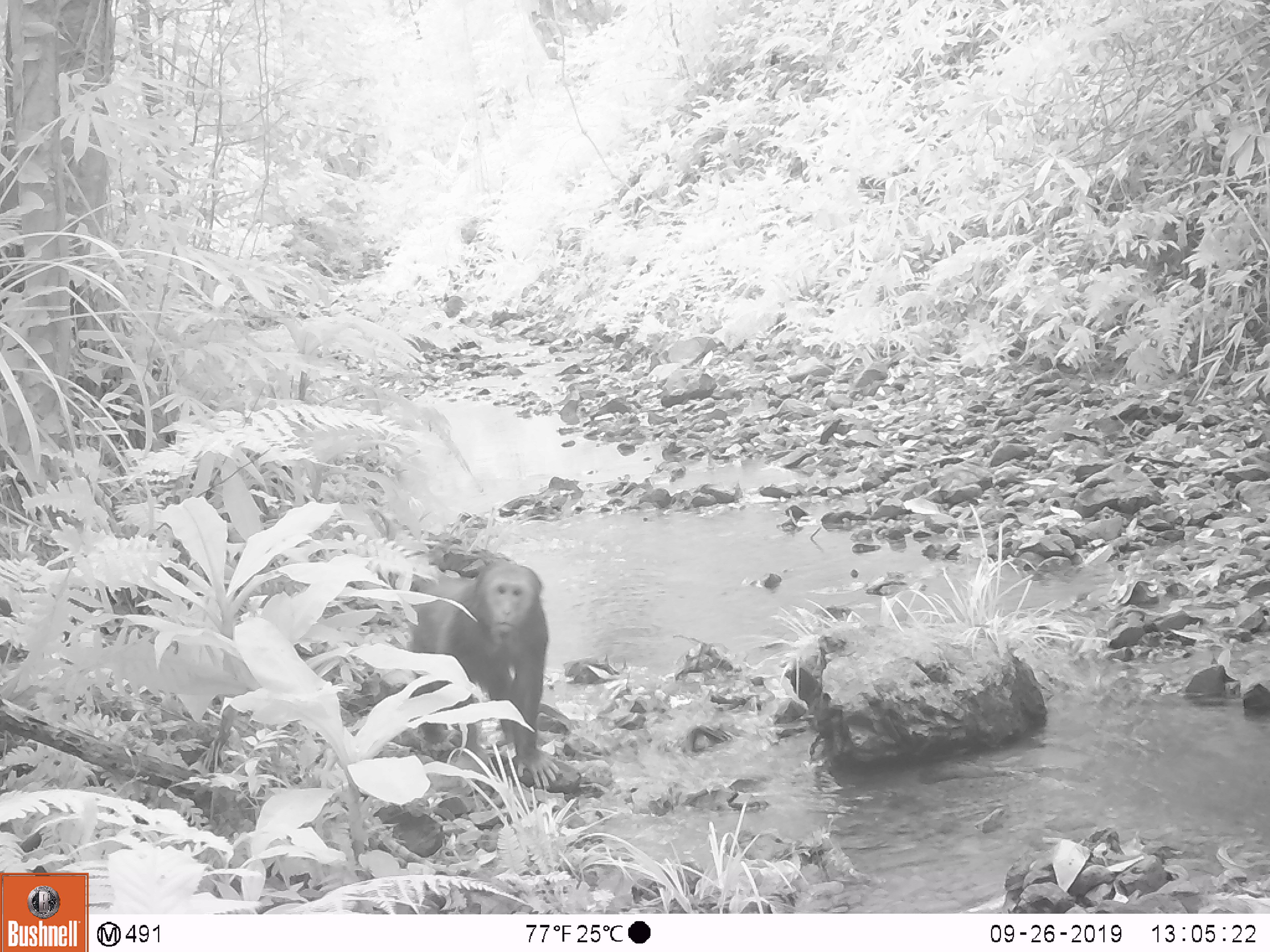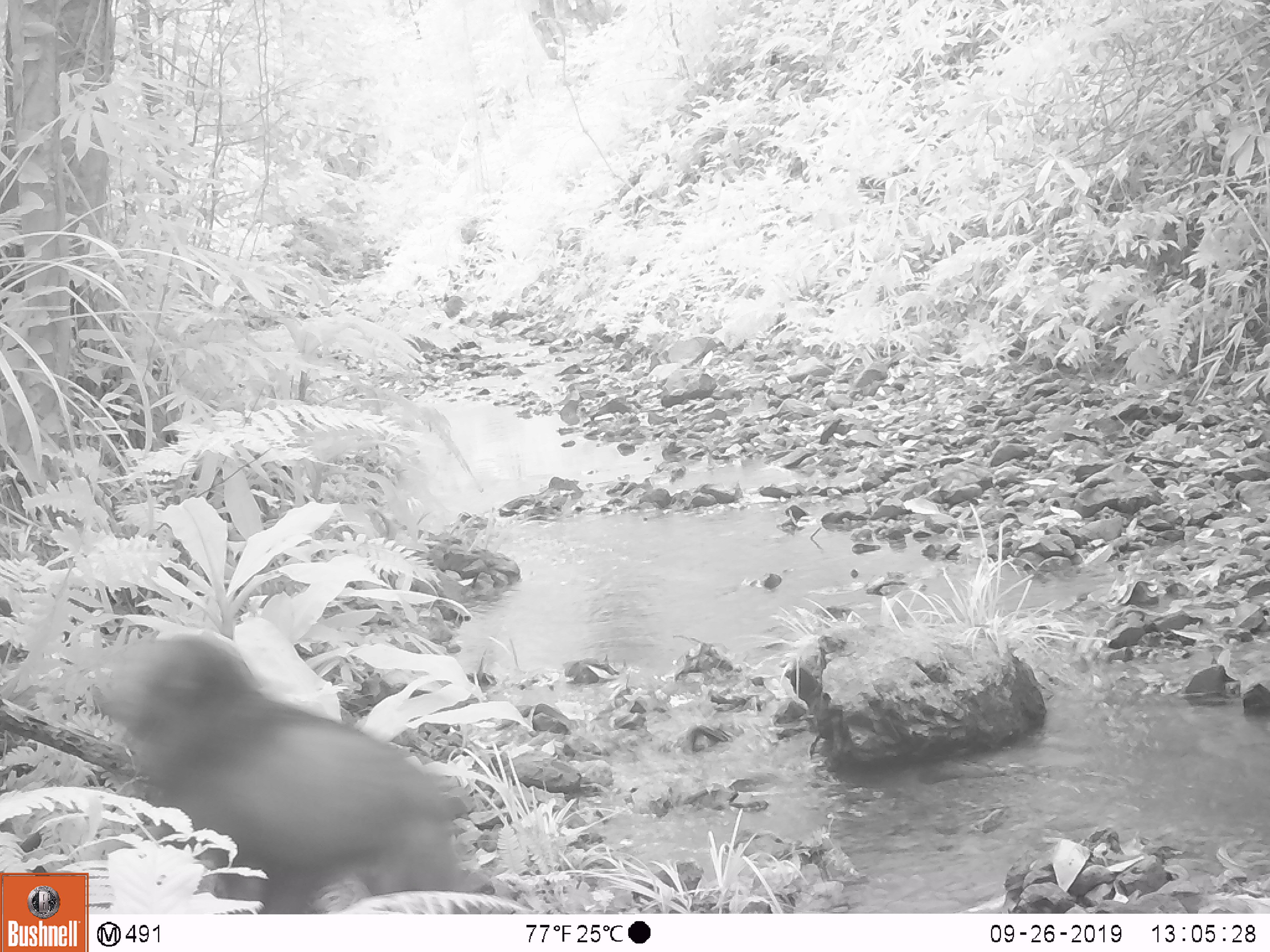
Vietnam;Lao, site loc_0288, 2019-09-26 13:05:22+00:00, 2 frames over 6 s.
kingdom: Animalia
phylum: Chordata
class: Mammalia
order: Primates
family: Cercopithecidae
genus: Macaca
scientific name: Macaca arctoides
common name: stump-tailed macaque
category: stump tailed macaque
Stump tailed macaque (stump-tailed macaque) (Macaca arctoides). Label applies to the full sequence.